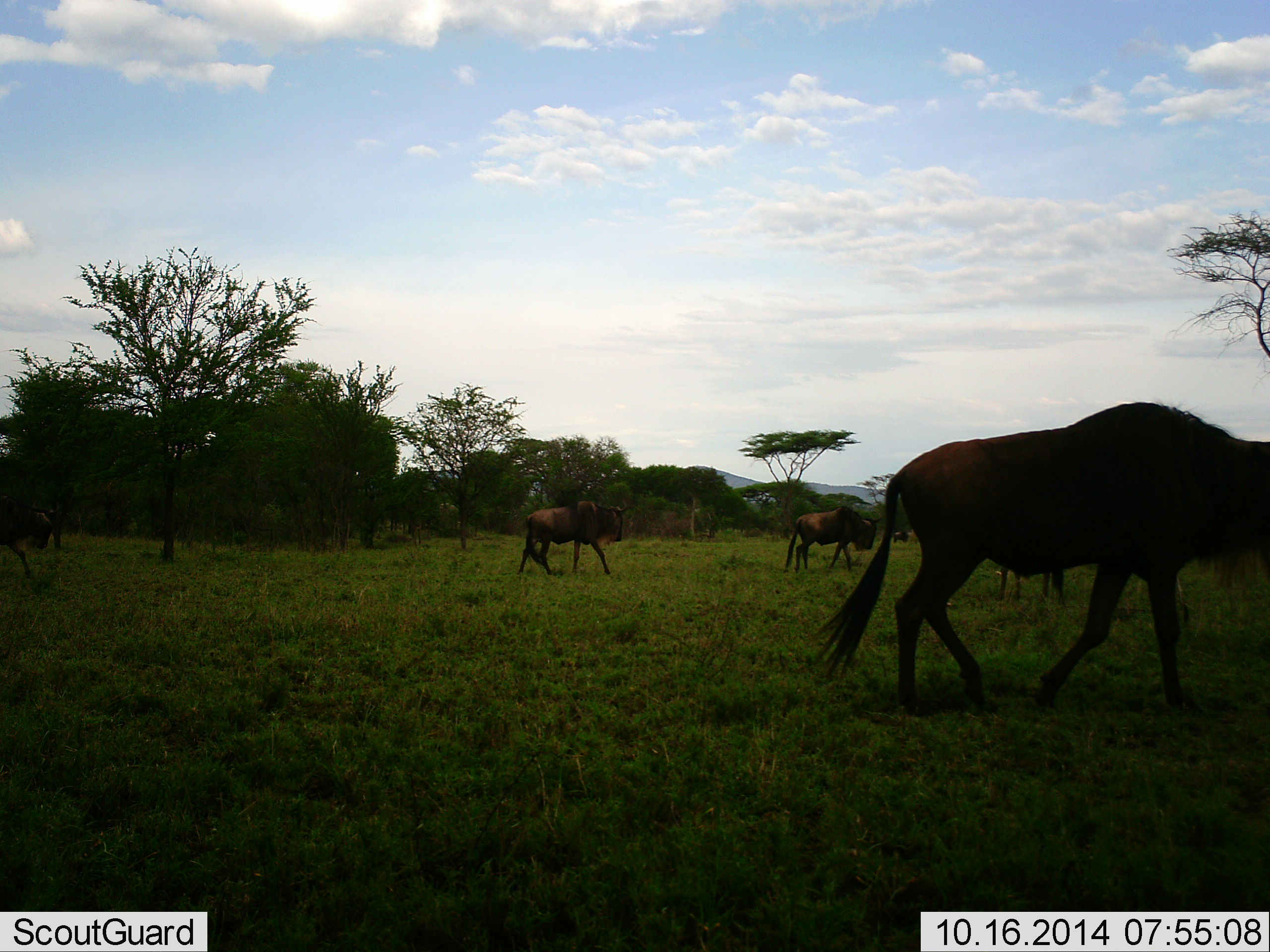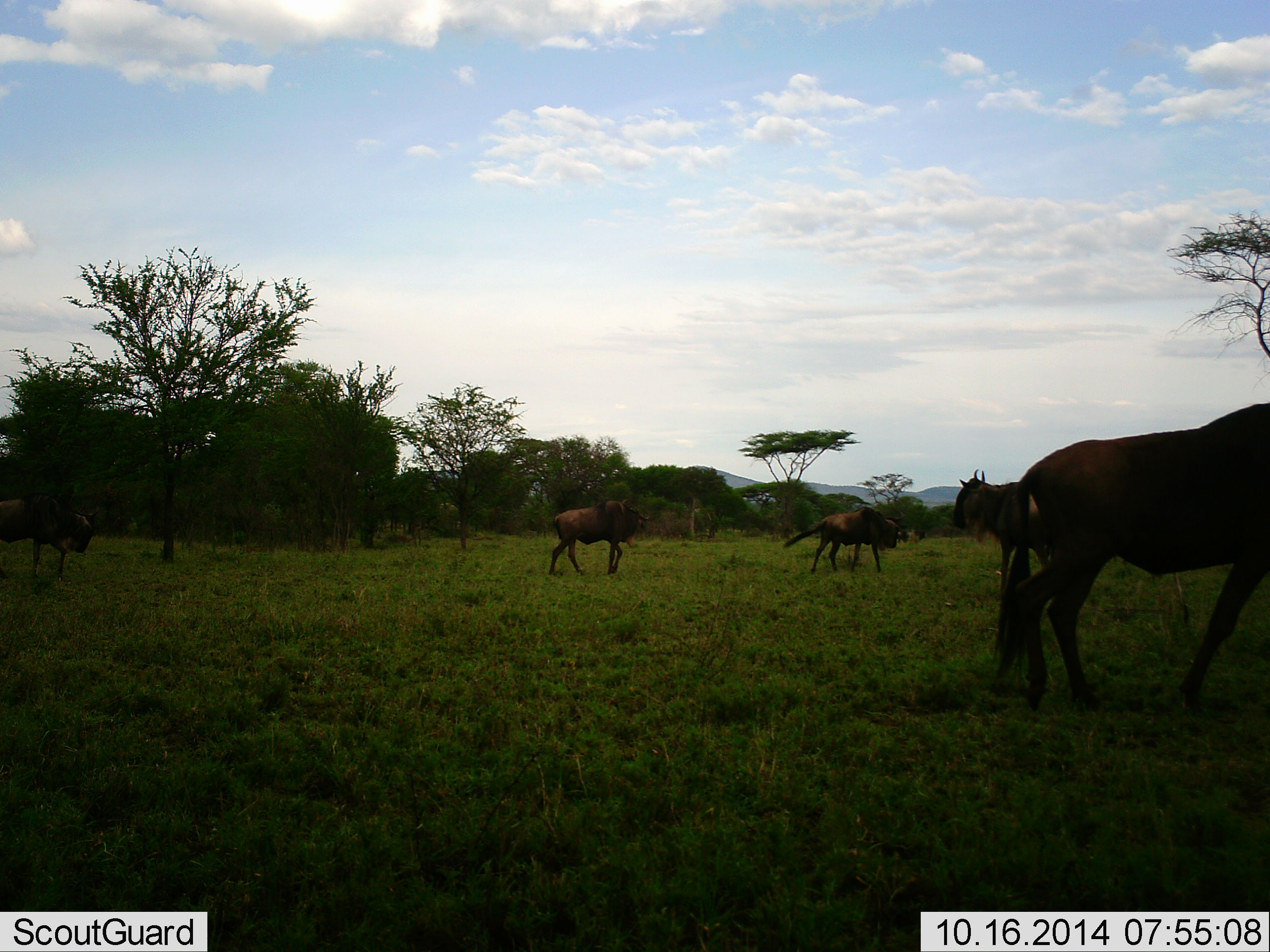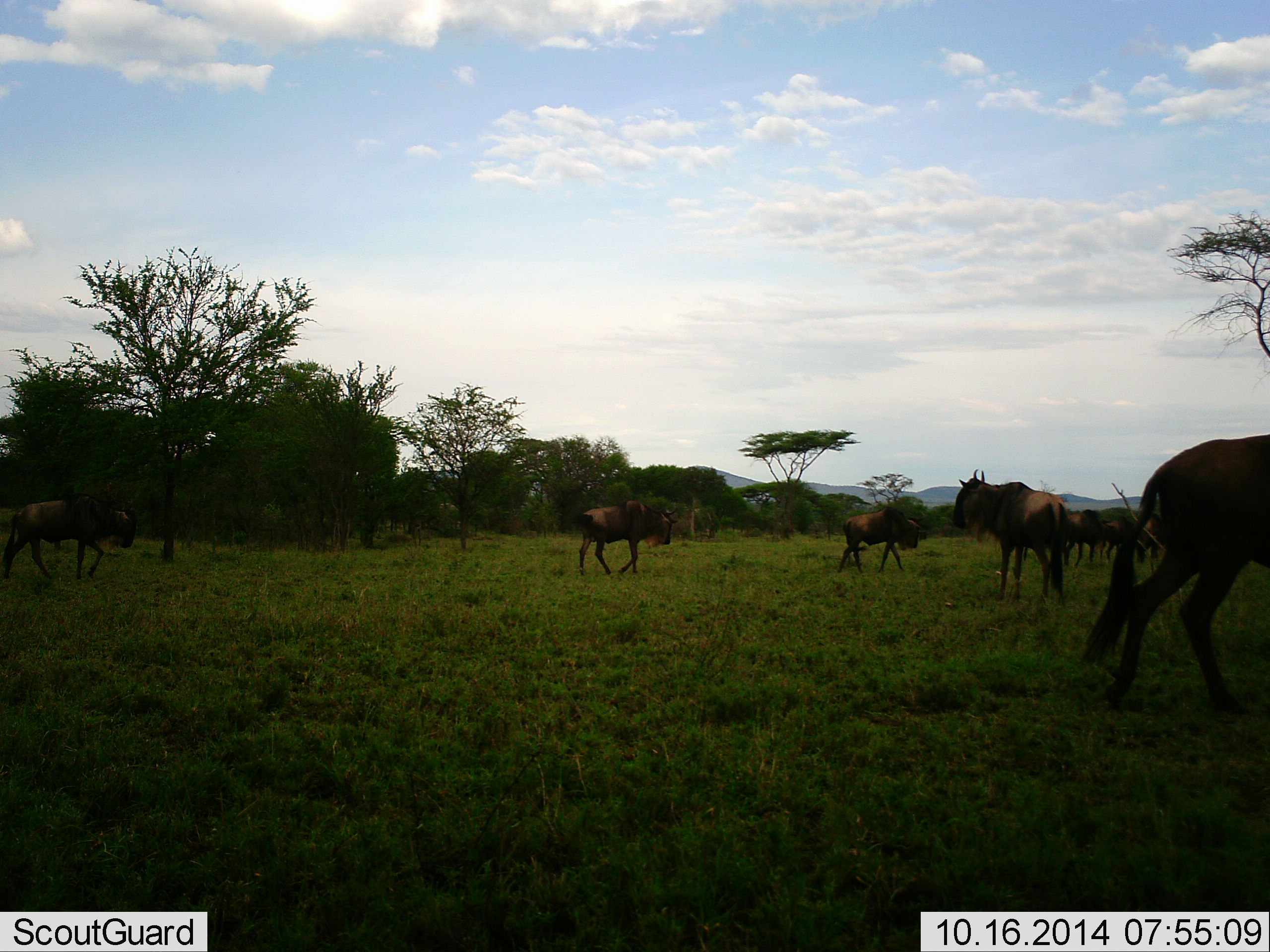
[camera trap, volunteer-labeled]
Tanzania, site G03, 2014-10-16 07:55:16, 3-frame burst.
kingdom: Animalia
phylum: Chordata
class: Mammalia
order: Artiodactyla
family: Bovidae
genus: Connochaetes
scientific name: Connochaetes taurinus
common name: blue wildebeest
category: wildebeest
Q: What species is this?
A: Wildebeest (blue wildebeest) (Connochaetes taurinus).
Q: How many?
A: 6.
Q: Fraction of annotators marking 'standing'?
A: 80%.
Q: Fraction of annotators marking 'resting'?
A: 0%.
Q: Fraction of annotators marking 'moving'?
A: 100%.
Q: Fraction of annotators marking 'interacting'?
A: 0%.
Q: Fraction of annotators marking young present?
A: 0%.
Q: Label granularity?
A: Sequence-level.